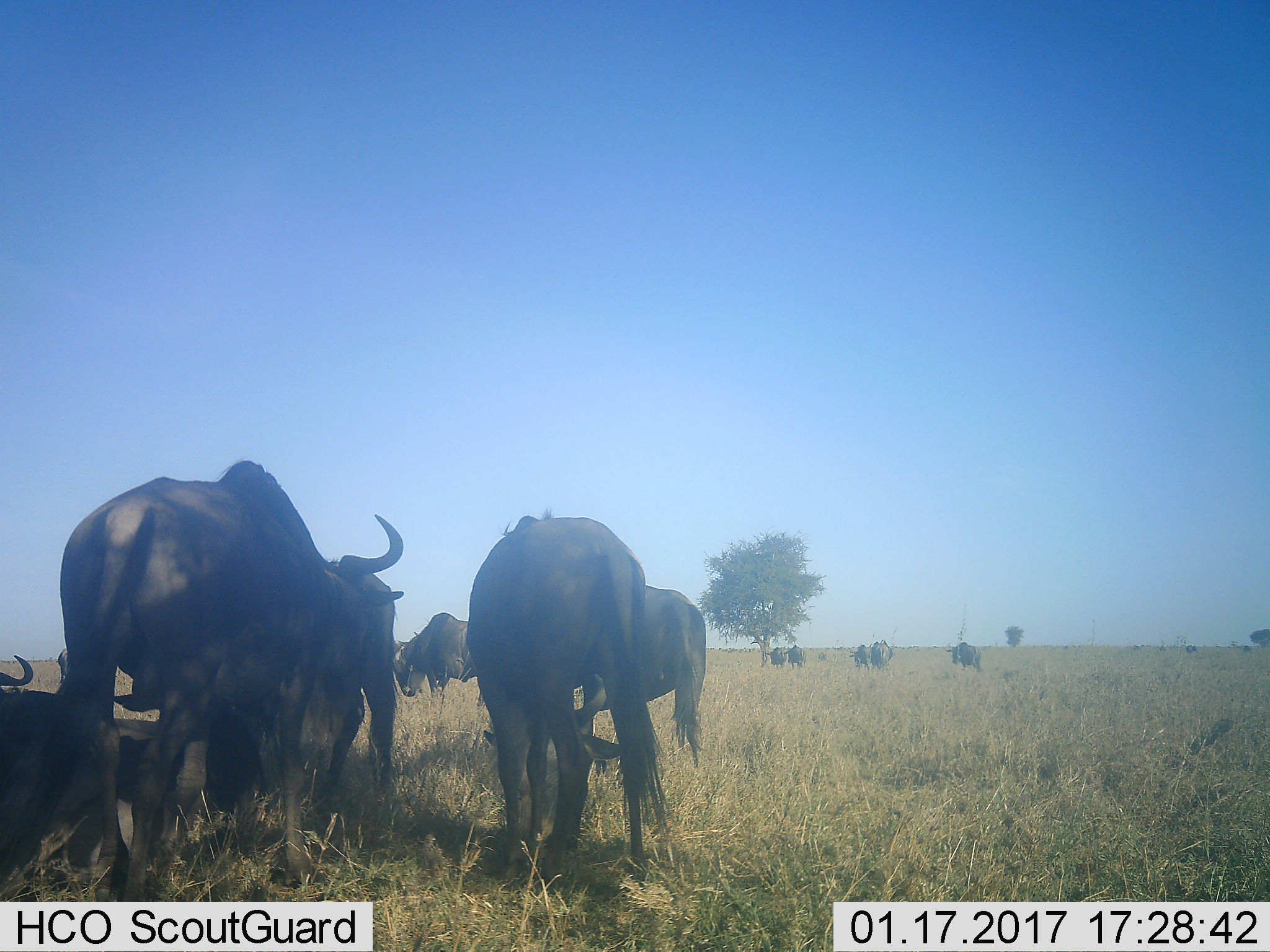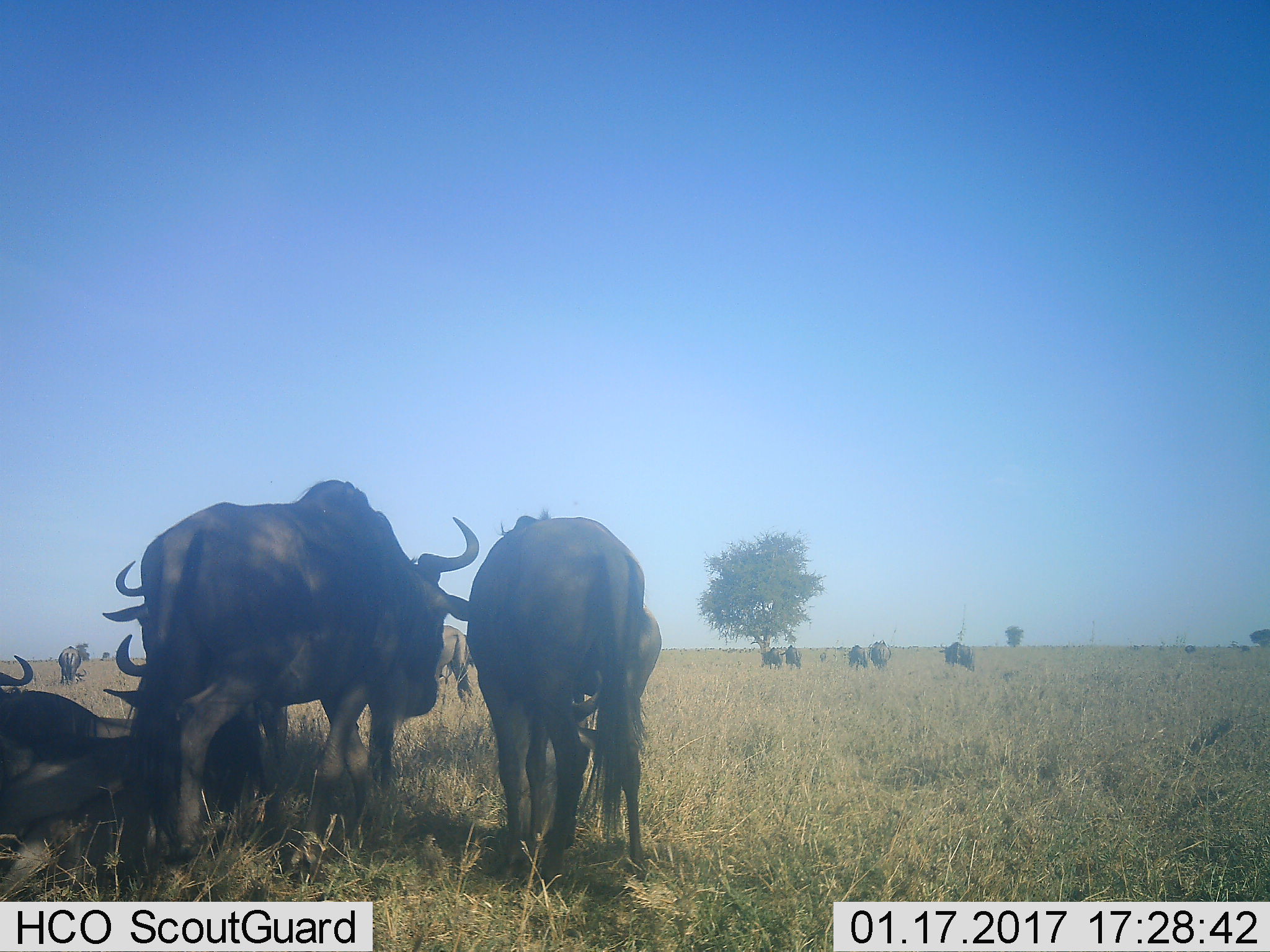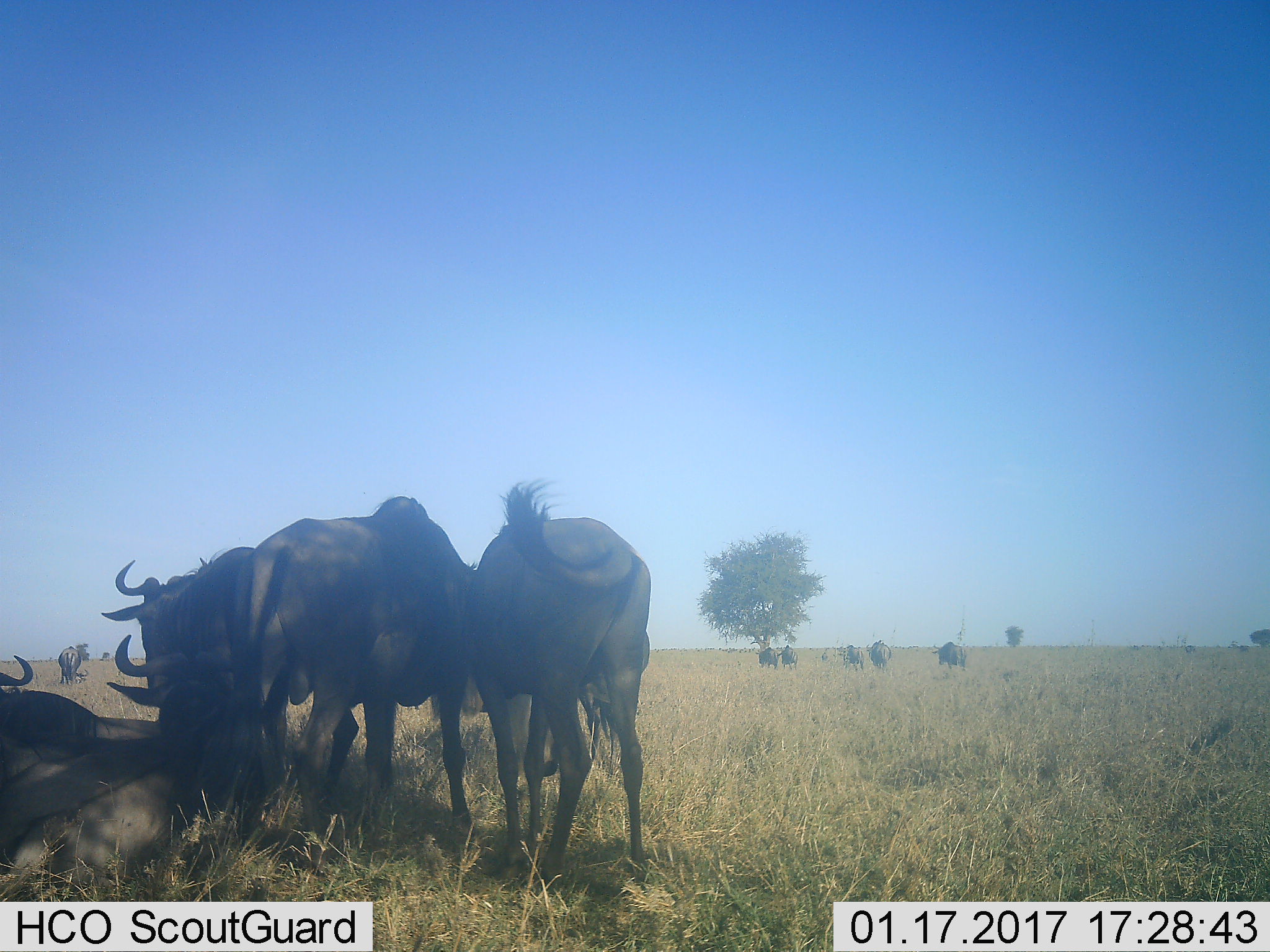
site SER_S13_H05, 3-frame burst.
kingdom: Animalia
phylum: Chordata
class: Mammalia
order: Artiodactyla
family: Bovidae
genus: Connochaetes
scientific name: Connochaetes taurinus taurinus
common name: blue wildebeest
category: wildebeestblue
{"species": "wildebeestblue (blue wildebeest) (Connochaetes taurinus taurinus)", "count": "11-50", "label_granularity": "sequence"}